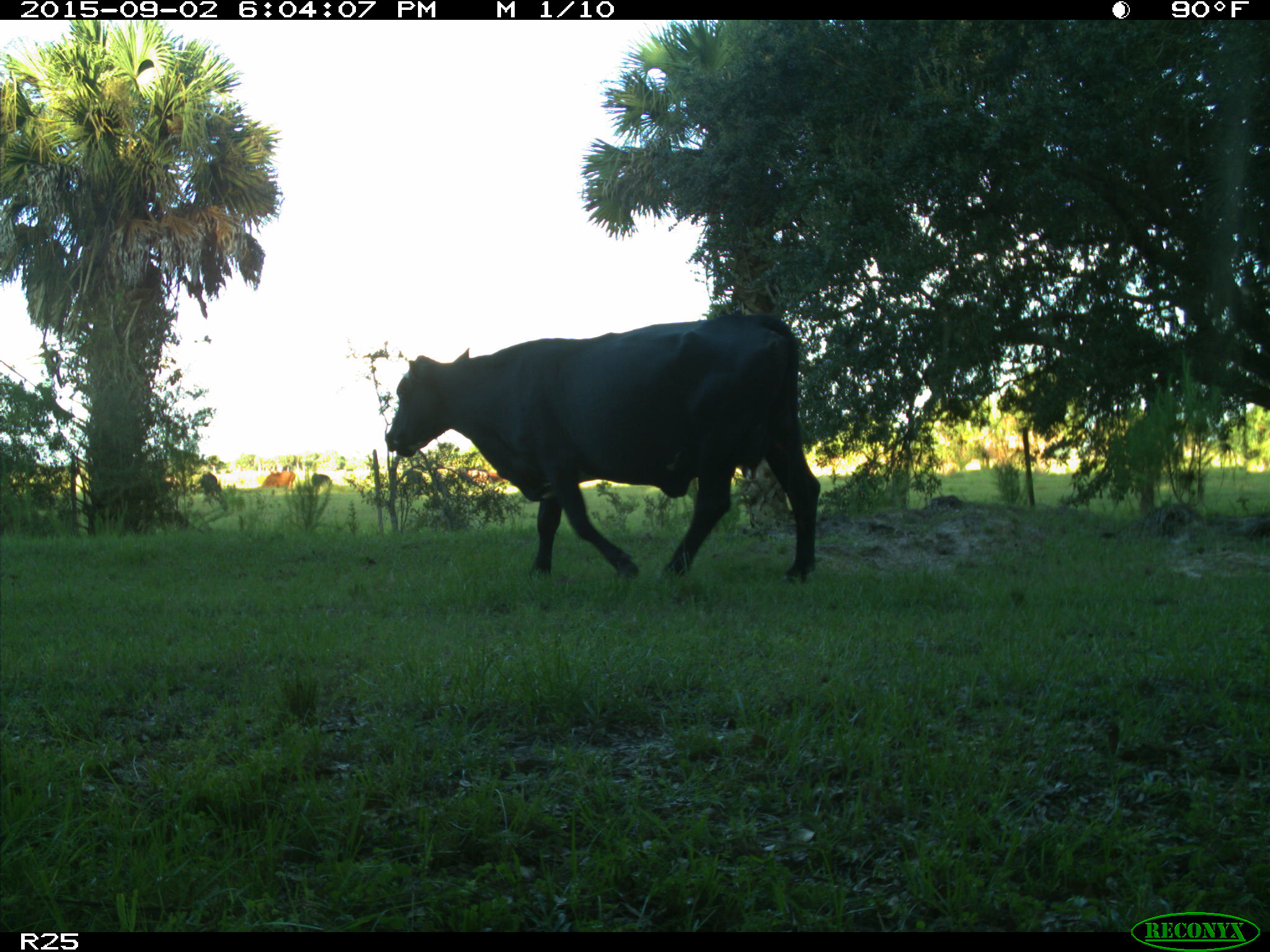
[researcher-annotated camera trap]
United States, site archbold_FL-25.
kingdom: Animalia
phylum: Chordata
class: Mammalia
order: Artiodactyla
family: Bovidae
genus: Bos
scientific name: Bos taurus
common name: domestic cow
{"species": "Bos taurus (domestic cow)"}